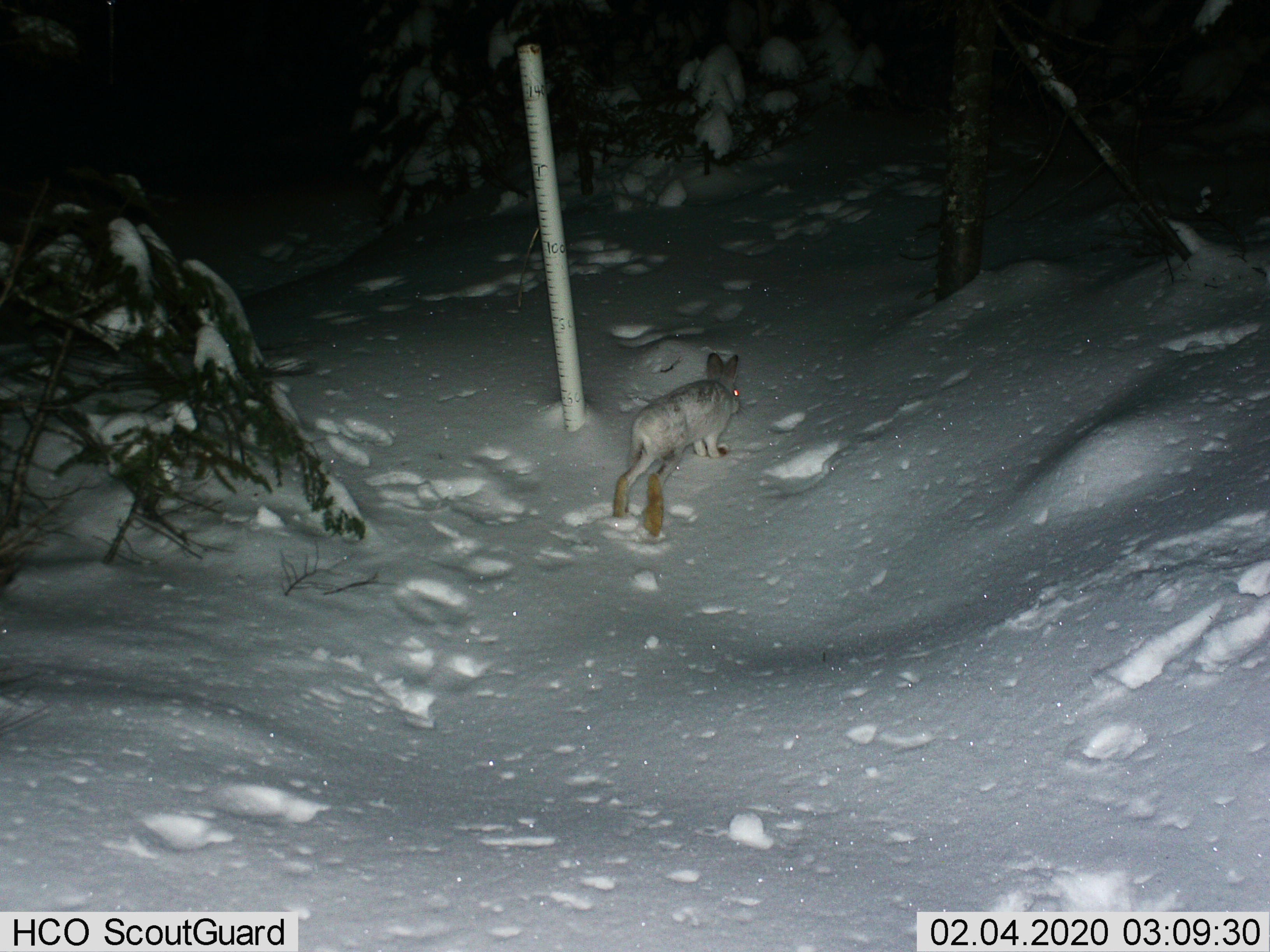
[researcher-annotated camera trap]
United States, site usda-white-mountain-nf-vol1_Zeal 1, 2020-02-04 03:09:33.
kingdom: Animalia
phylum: Chordata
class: Mammalia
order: Lagomorpha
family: Leporidae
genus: Lepus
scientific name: Lepus americanus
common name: snowshoe hare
Snowshoe hare (Lepus americanus).